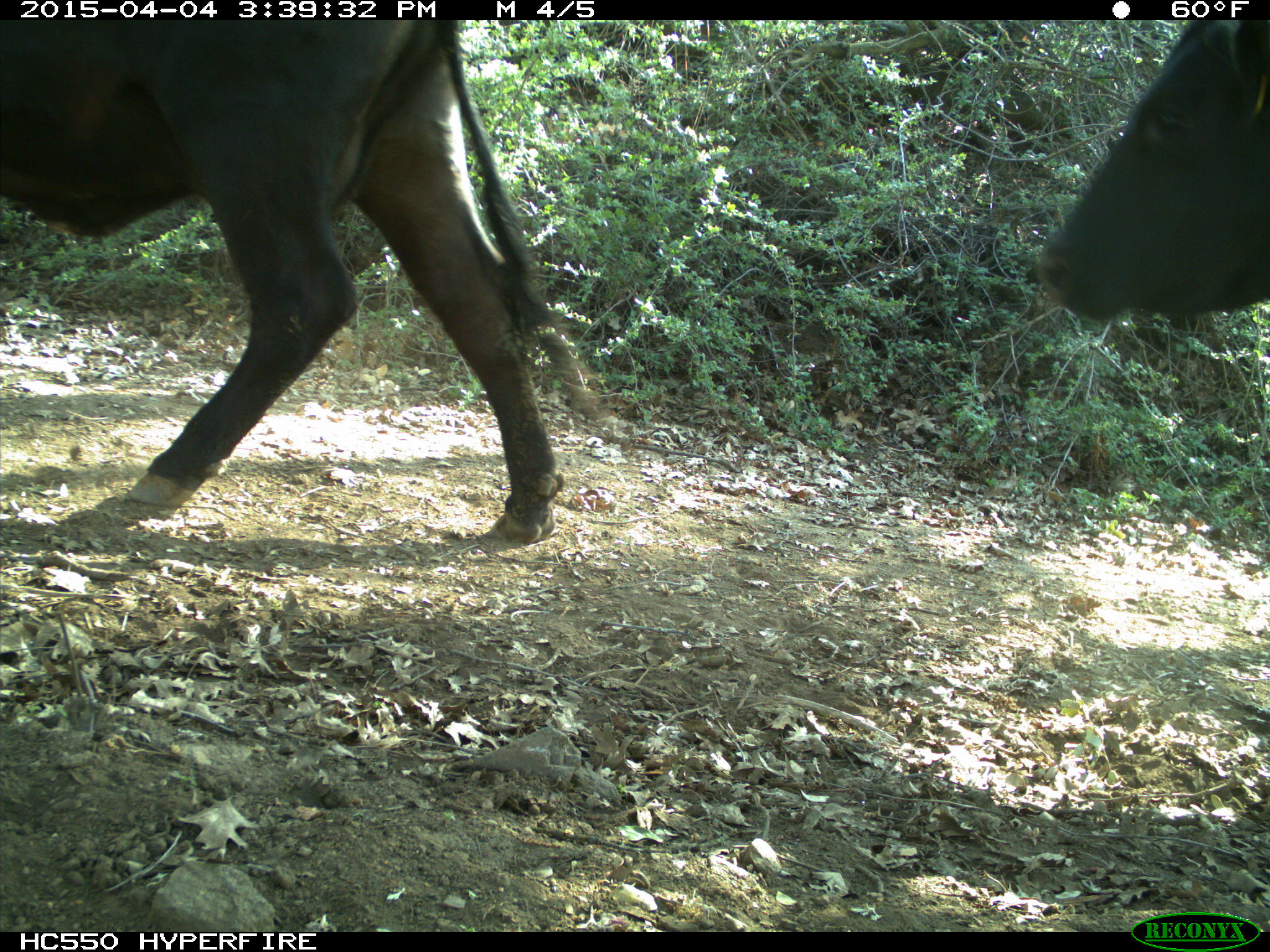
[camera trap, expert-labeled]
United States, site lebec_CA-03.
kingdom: Animalia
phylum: Chordata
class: Mammalia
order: Artiodactyla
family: Bovidae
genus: Bos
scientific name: Bos taurus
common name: domestic cow